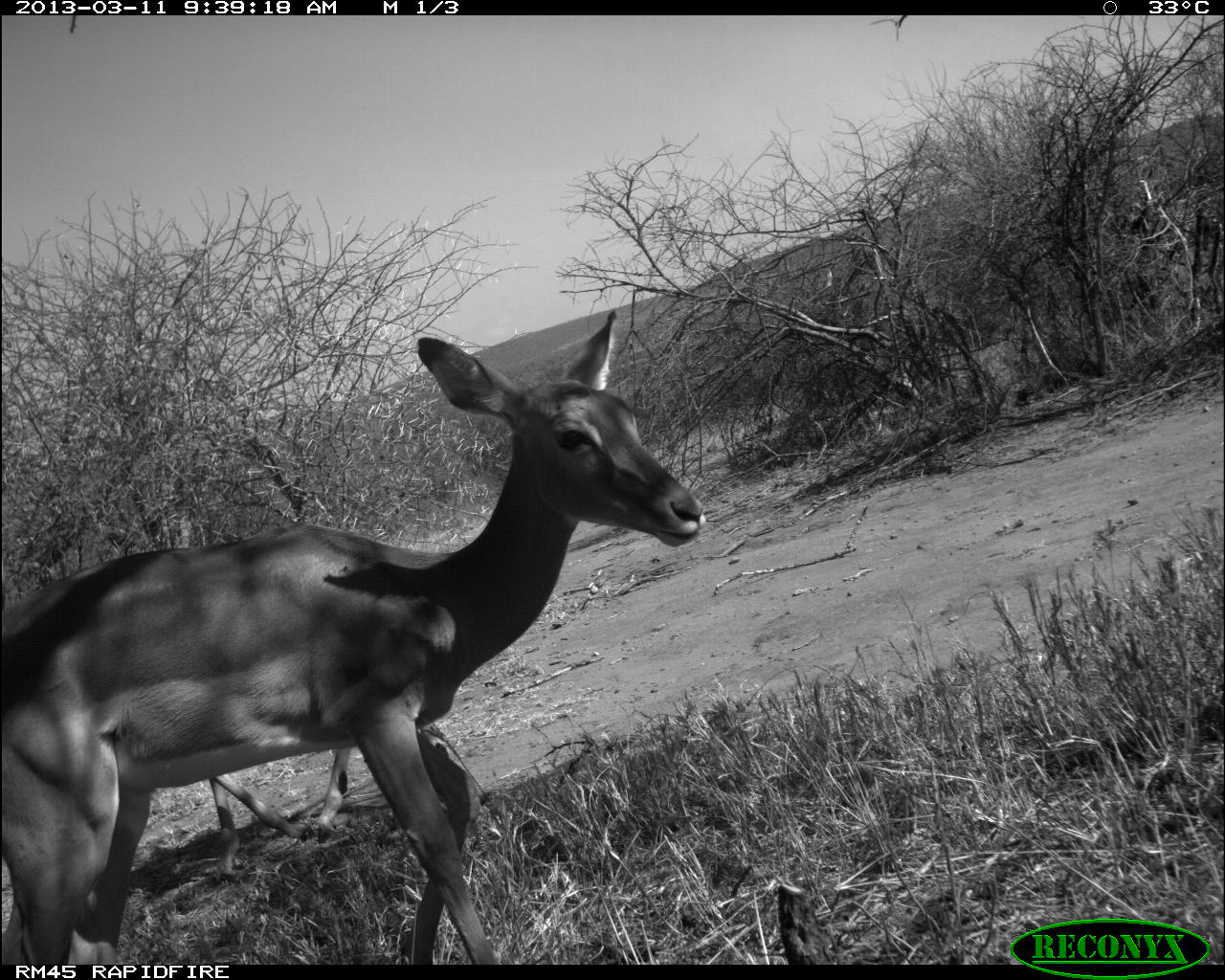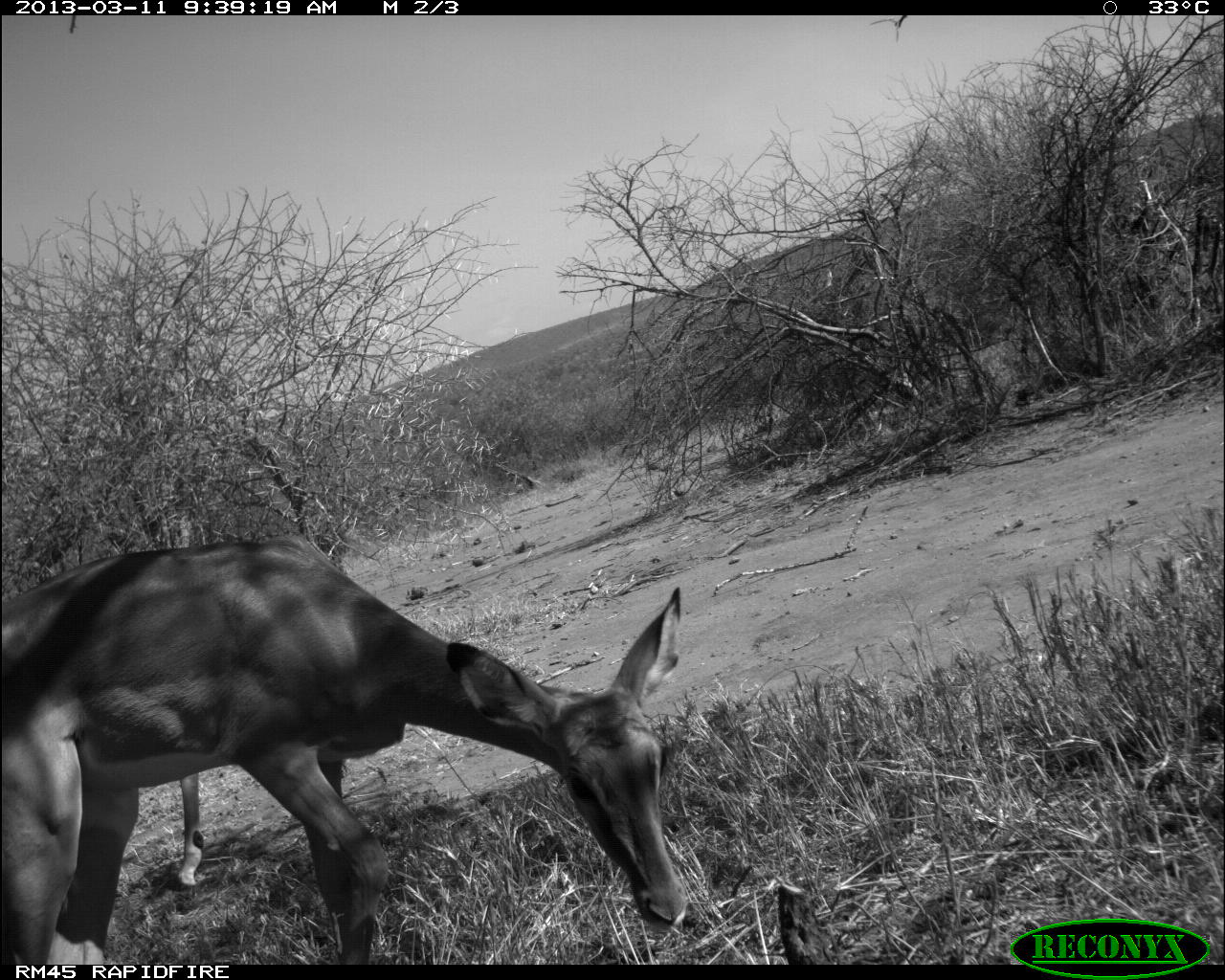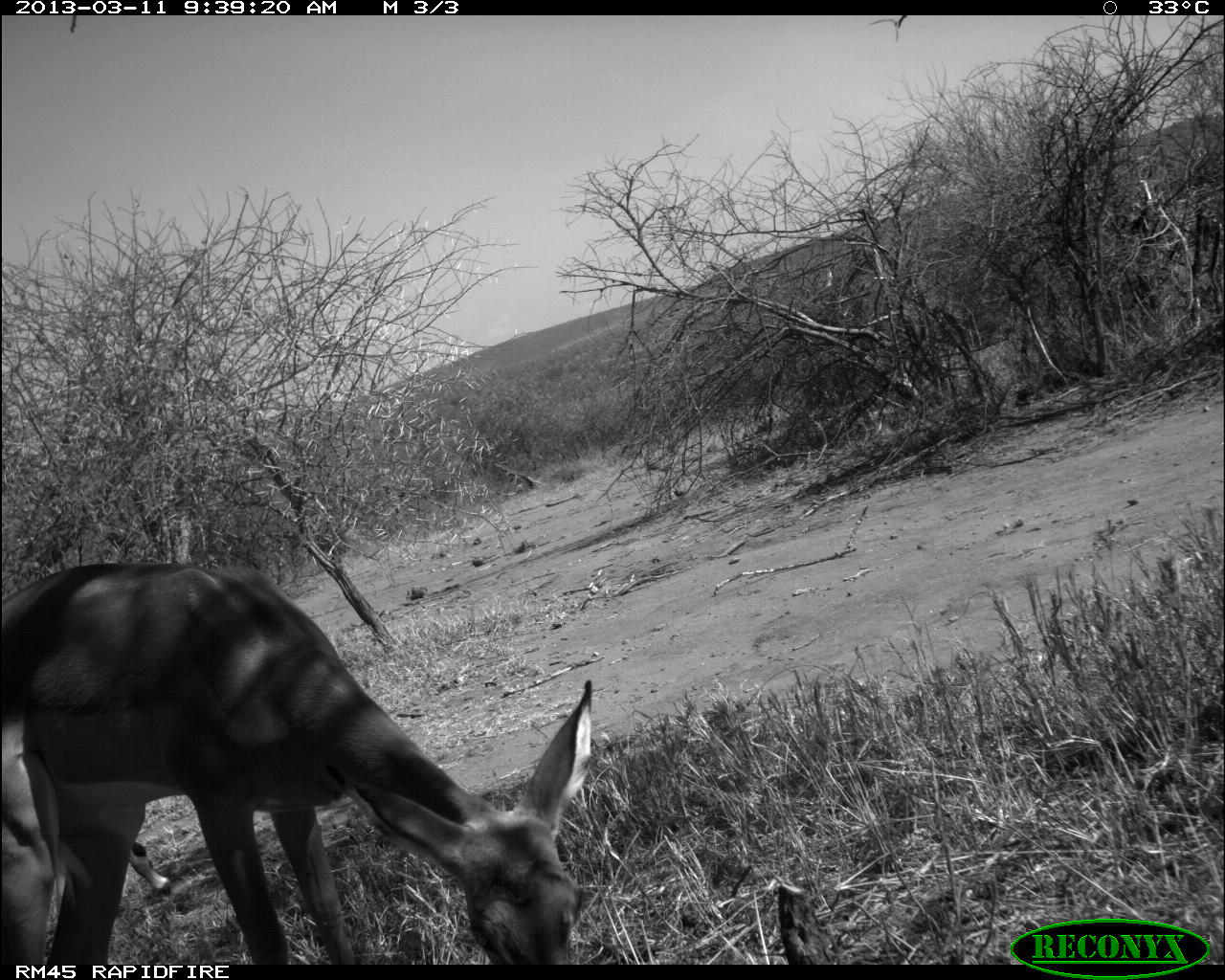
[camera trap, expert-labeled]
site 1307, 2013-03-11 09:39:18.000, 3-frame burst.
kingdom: Animalia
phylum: Chordata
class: Mammalia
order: Artiodactyla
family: Bovidae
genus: Aepyceros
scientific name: Aepyceros melampus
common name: impala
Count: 2.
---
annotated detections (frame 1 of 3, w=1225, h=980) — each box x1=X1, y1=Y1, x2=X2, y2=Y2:
aepyceros melampus: x1=0, y1=301, x2=705, y2=964; x1=208, y1=747, x2=356, y2=877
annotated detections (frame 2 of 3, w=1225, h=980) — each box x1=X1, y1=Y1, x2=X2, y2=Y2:
aepyceros melampus: x1=0, y1=533, x2=686, y2=964; x1=172, y1=772, x2=209, y2=889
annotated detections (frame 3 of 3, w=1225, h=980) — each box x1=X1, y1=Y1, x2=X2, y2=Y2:
aepyceros melampus: x1=0, y1=560, x2=591, y2=964; x1=0, y1=729, x2=170, y2=968